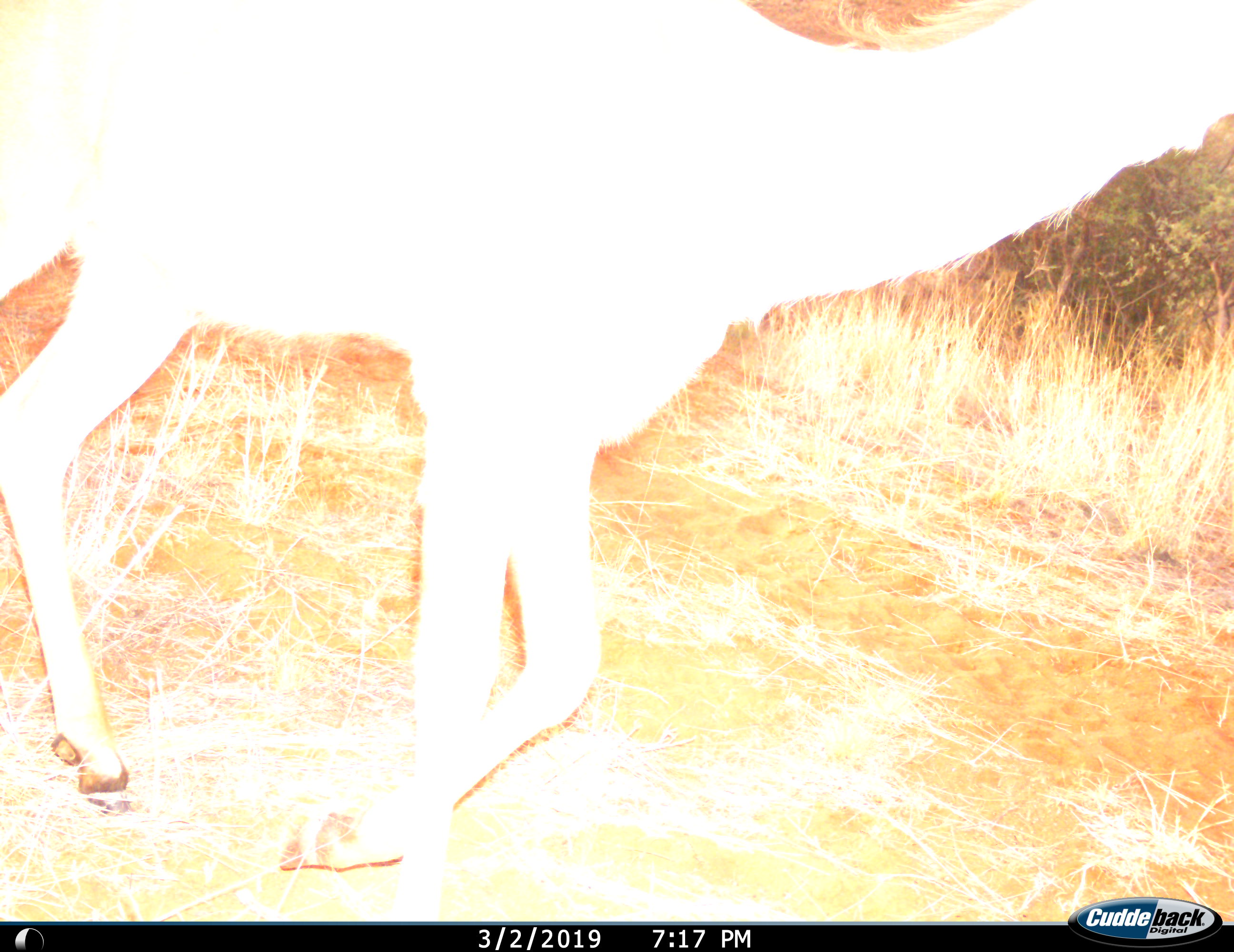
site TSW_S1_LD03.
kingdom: Animalia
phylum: Chordata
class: Mammalia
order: Artiodactyla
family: Bovidae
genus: Tragelaphus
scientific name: Tragelaphus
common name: kudu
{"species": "kudu (Tragelaphus)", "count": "1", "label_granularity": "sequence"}